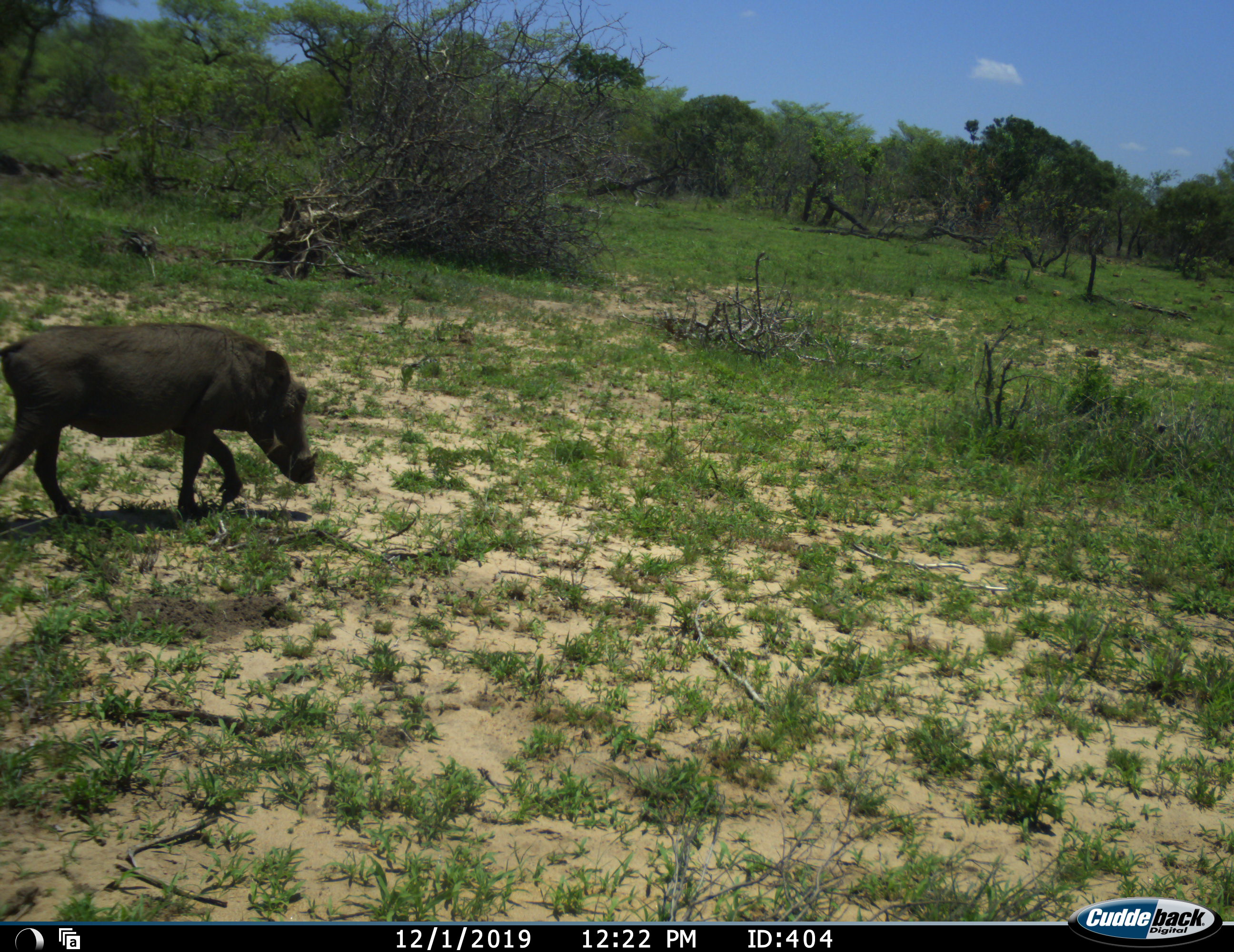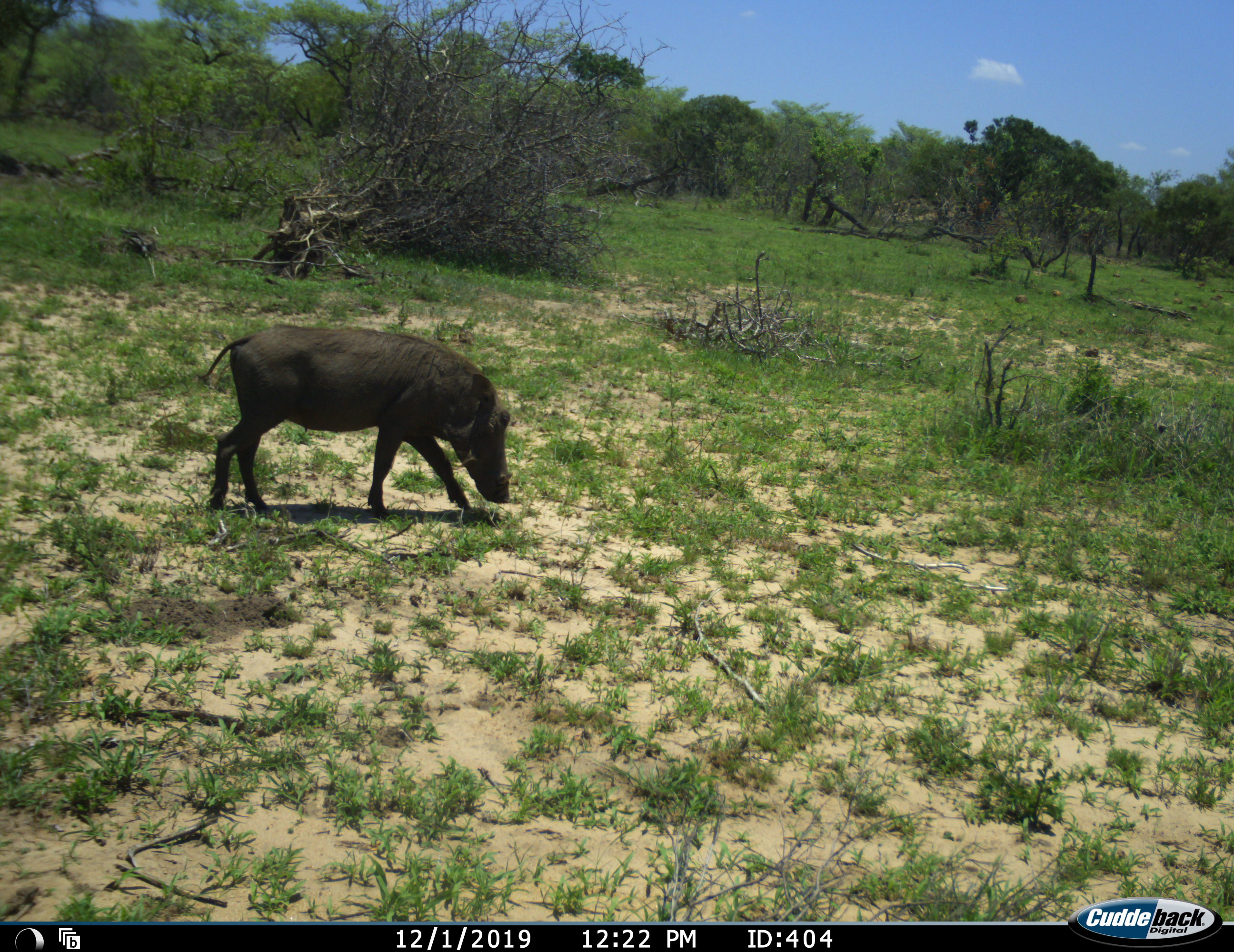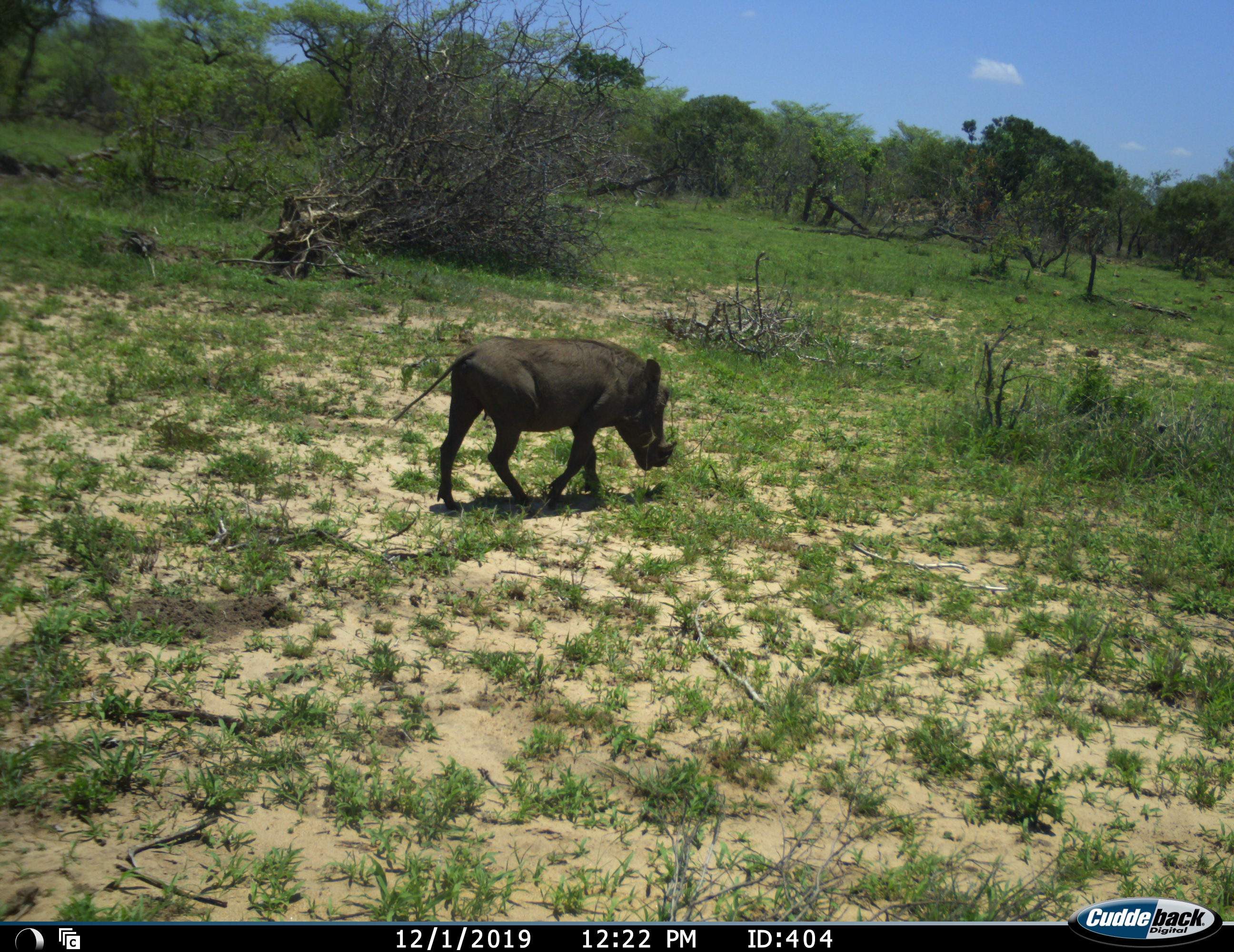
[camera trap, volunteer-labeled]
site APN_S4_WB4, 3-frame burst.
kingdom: Animalia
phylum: Chordata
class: Mammalia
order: Artiodactyla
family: Suidae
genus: Phacochoerus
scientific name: Phacochoerus africanus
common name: warthog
Warthog (Phacochoerus africanus), count 1. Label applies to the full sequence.